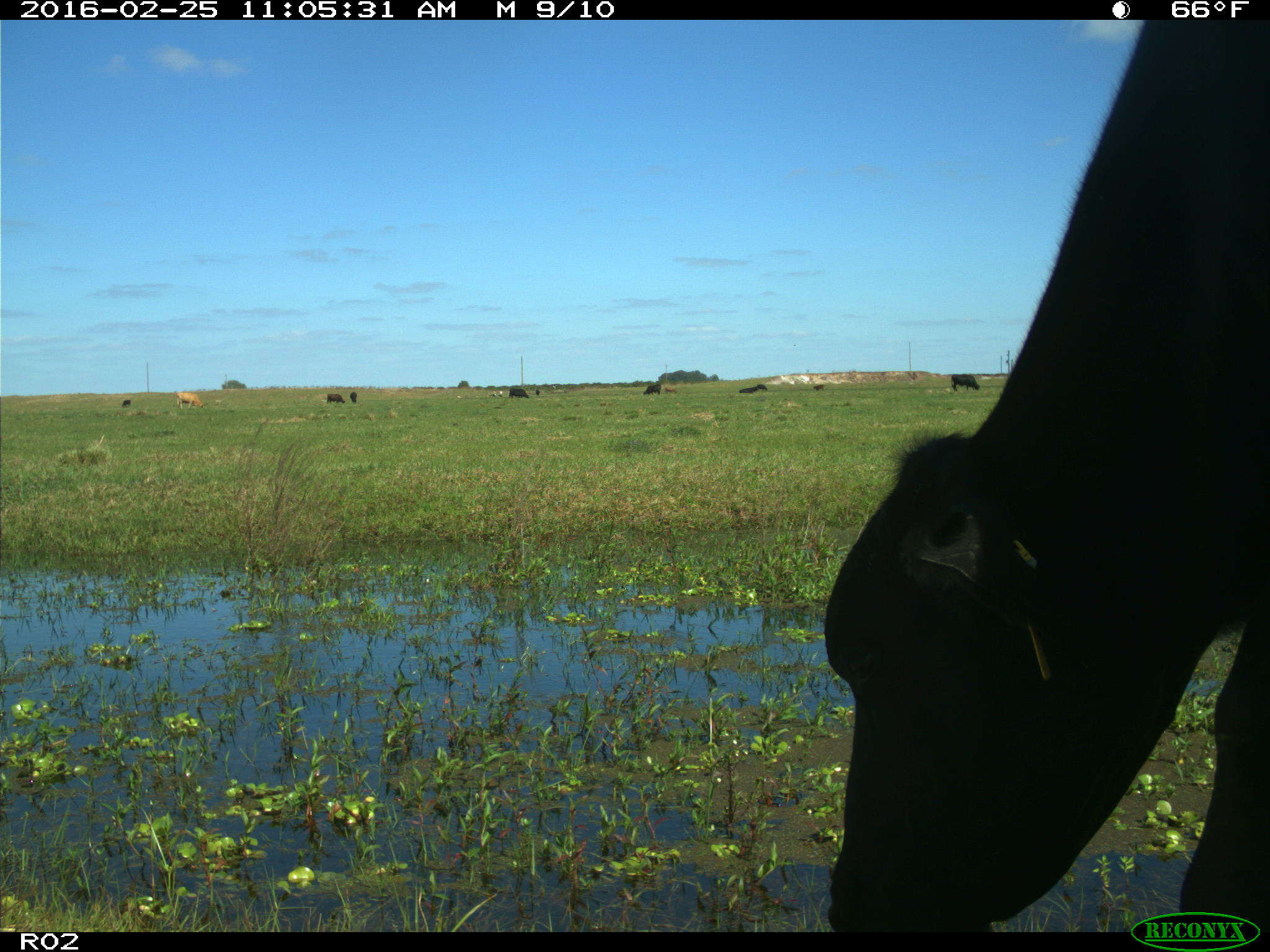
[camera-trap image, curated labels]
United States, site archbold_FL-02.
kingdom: Animalia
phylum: Chordata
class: Mammalia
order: Artiodactyla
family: Bovidae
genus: Bos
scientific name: Bos taurus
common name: domestic cow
Bos taurus (domestic cow).